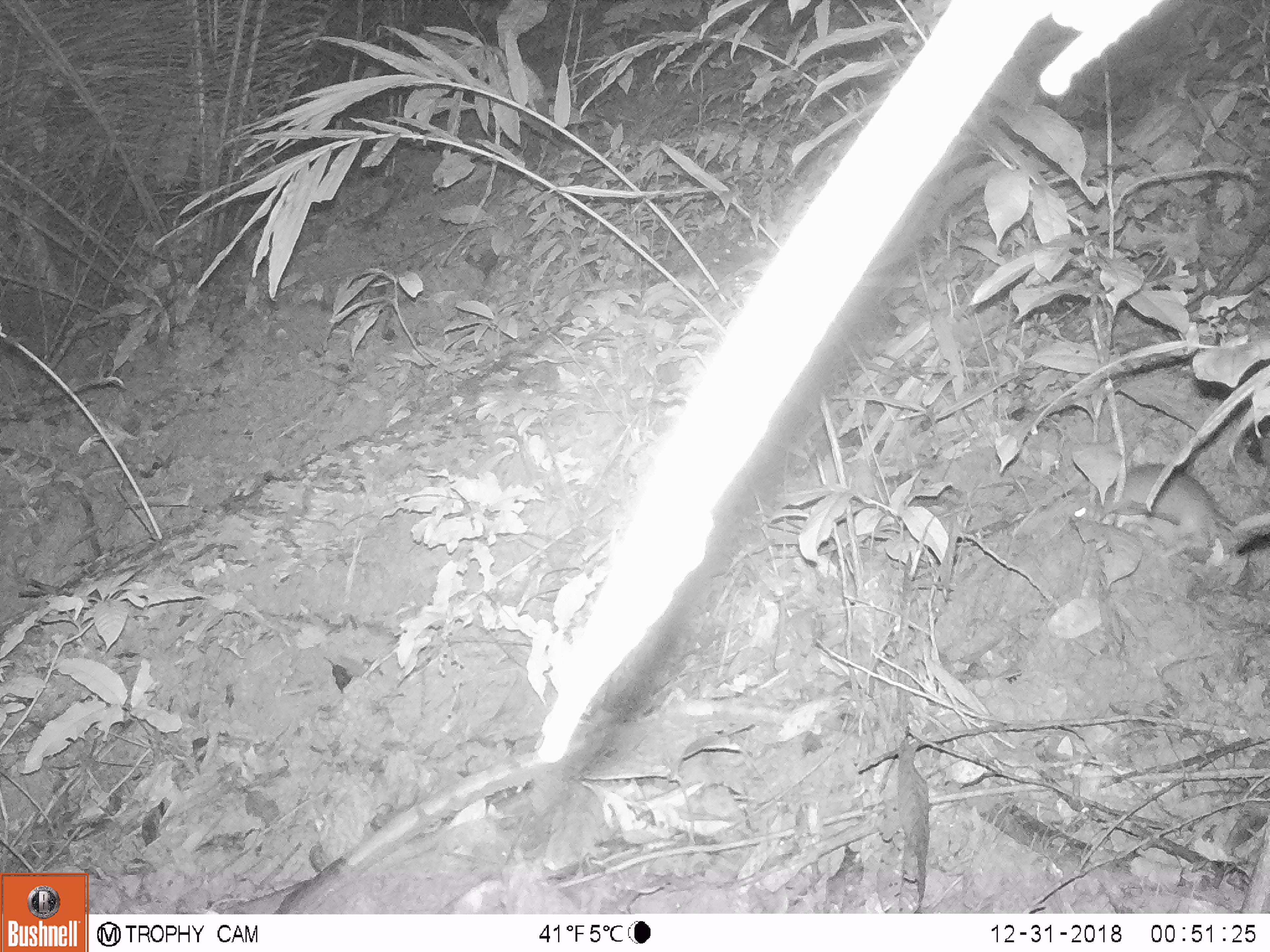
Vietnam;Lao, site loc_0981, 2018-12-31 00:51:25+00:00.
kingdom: Animalia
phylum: Chordata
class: Mammalia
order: Rodentia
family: Muridae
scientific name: Muridae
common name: old-world mice and rats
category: unidentified murid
Unidentified murid (old-world mice and rats) (Muridae). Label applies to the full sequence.